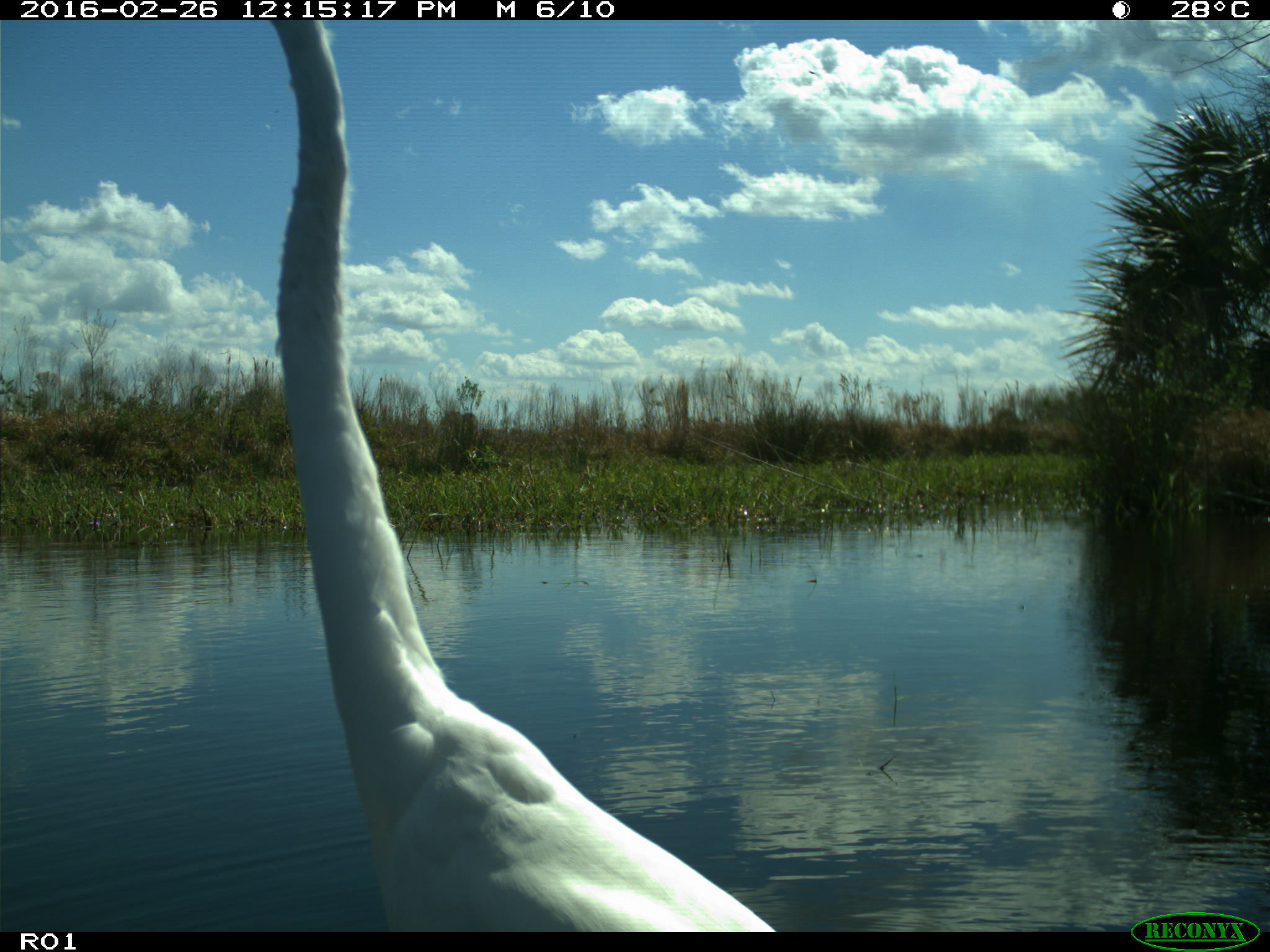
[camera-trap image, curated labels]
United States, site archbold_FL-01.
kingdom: Animalia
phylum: Chordata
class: Aves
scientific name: Aves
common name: birds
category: unidentified bird